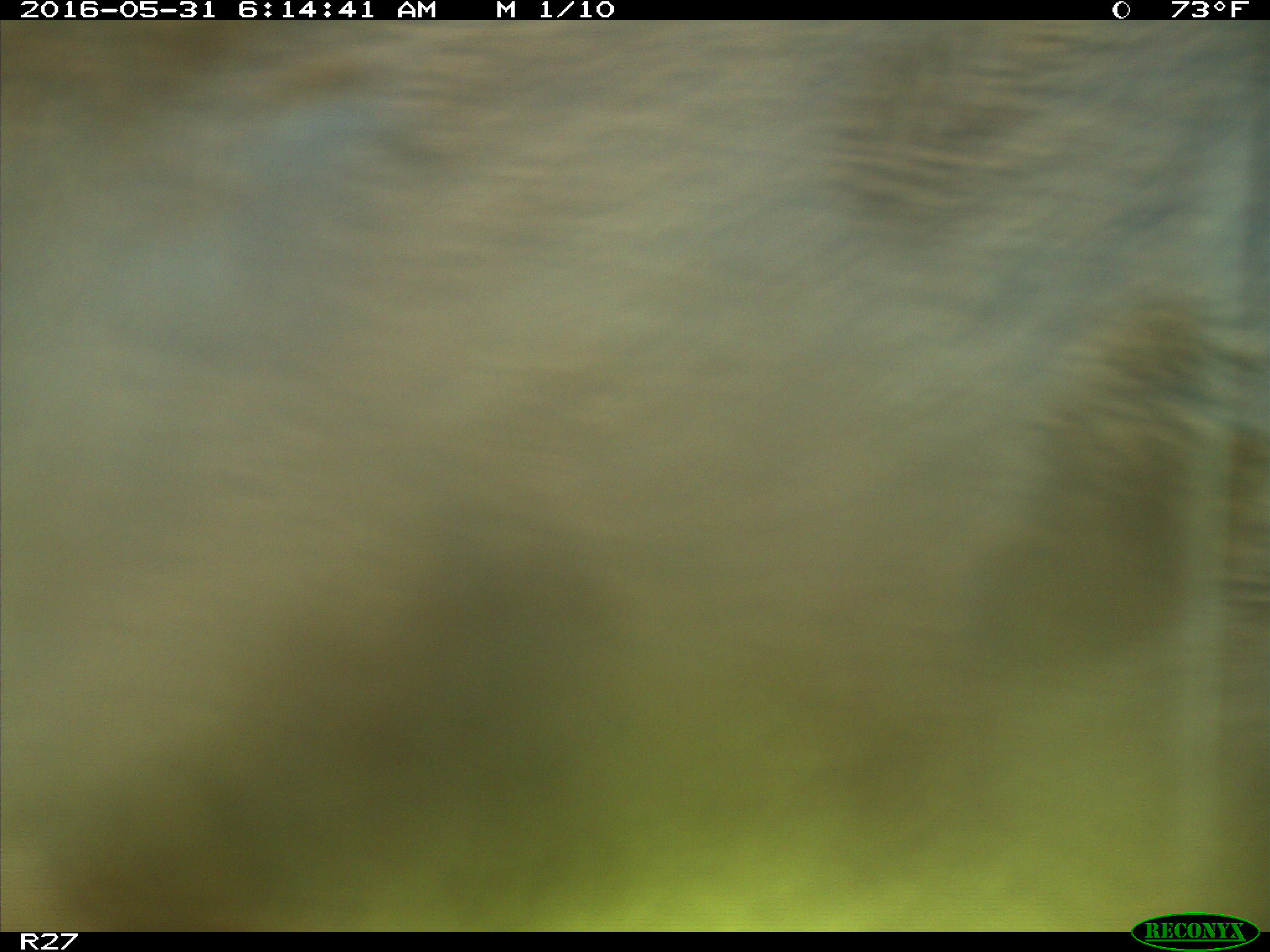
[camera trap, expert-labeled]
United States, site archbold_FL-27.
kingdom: Animalia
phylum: Chordata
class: Mammalia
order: Artiodactyla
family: Bovidae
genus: Bos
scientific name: Bos taurus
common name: domestic cow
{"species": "Bos taurus (domestic cow)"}